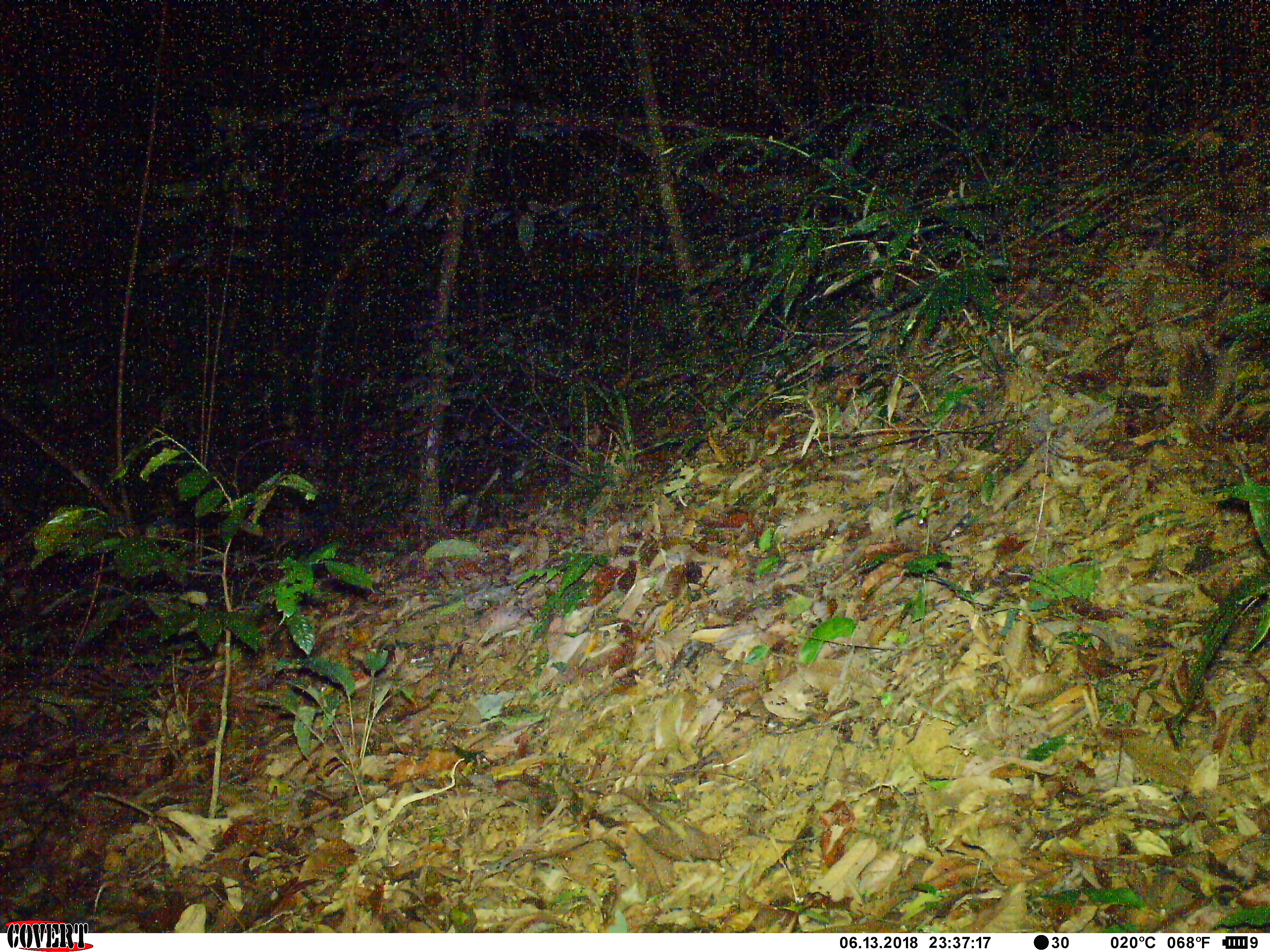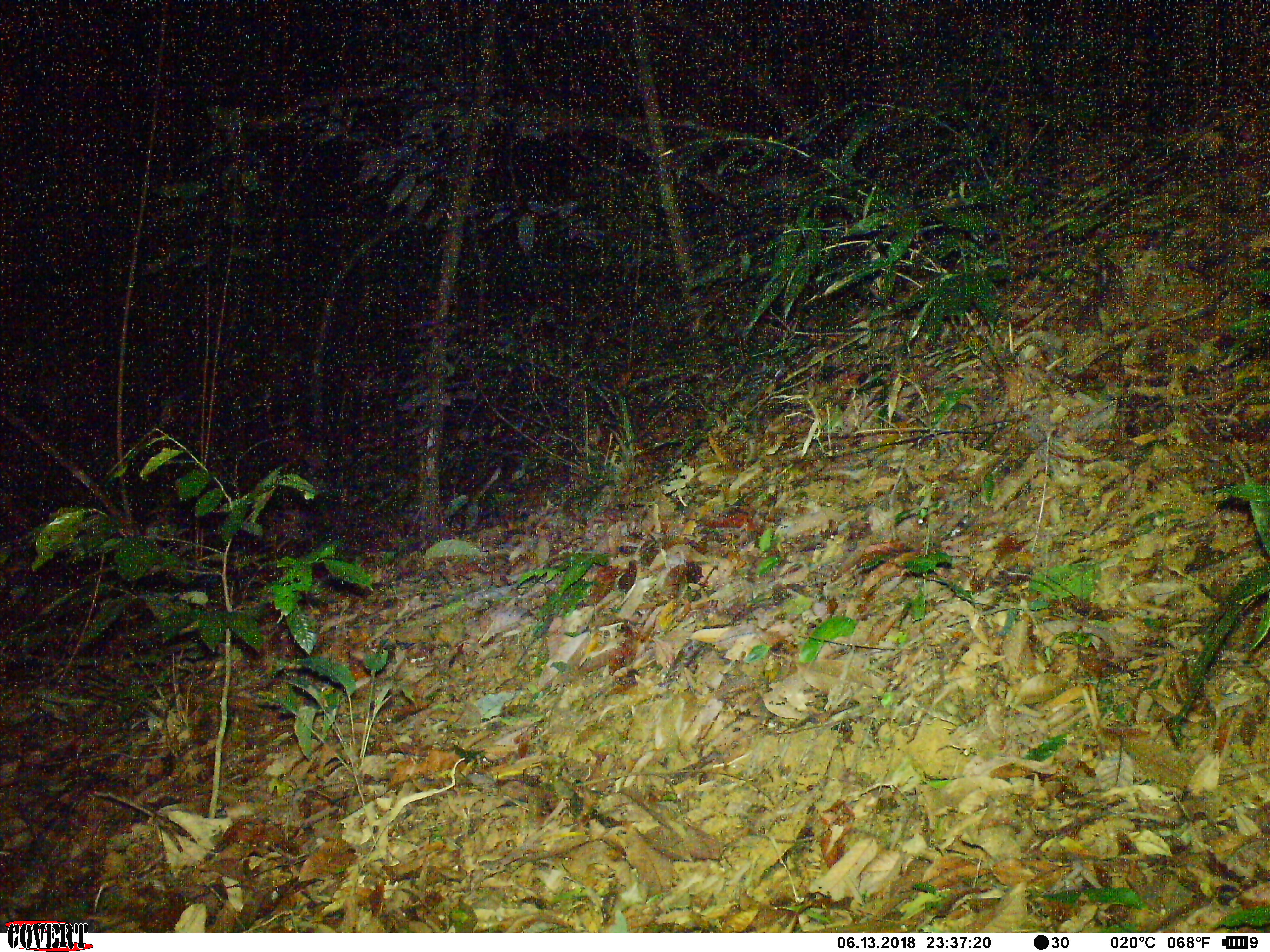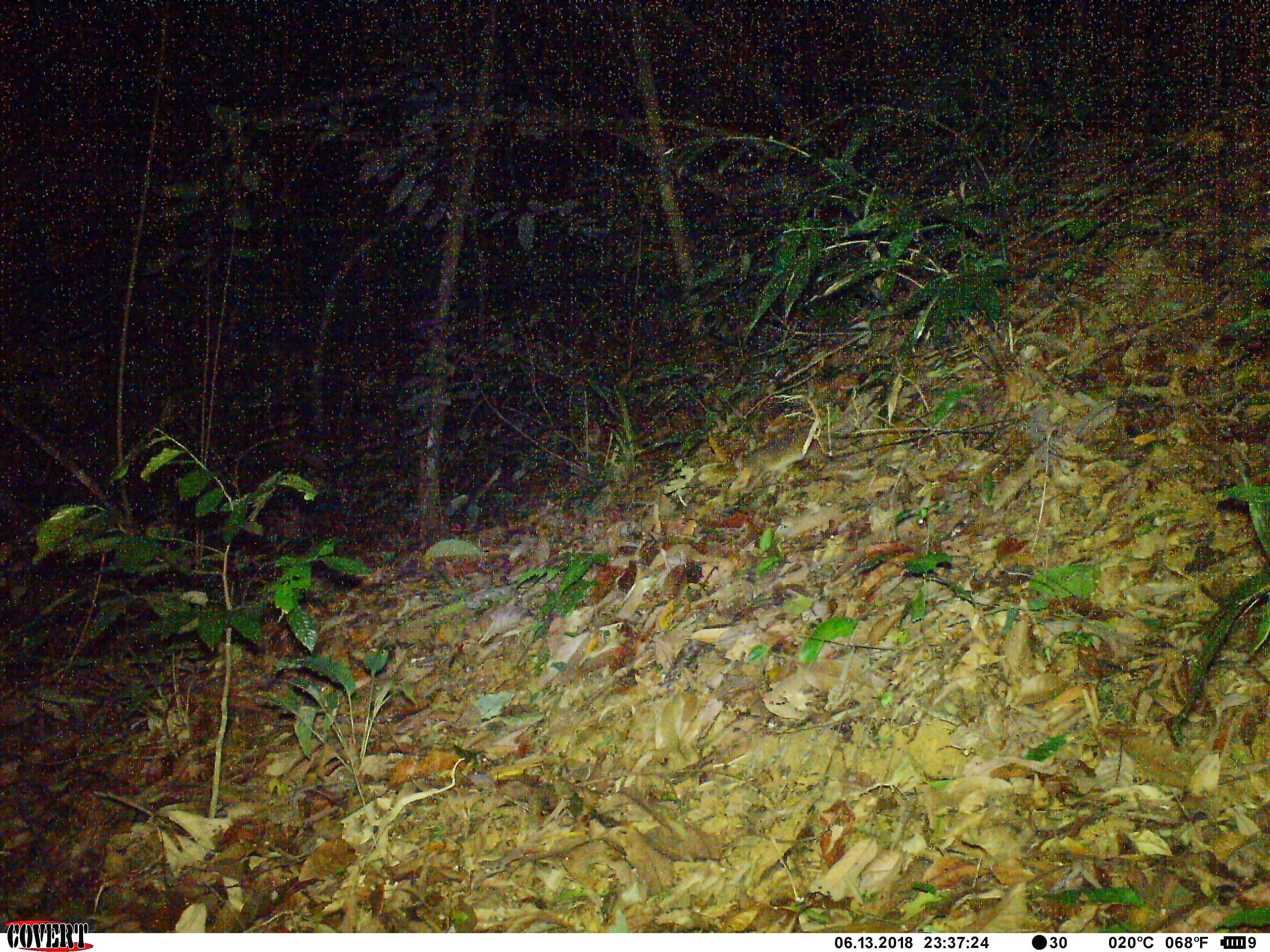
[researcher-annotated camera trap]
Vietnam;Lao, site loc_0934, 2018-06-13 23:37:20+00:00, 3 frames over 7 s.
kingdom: Animalia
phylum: Chordata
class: Mammalia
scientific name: Mammalia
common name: mammal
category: unidentified small mammal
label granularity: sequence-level